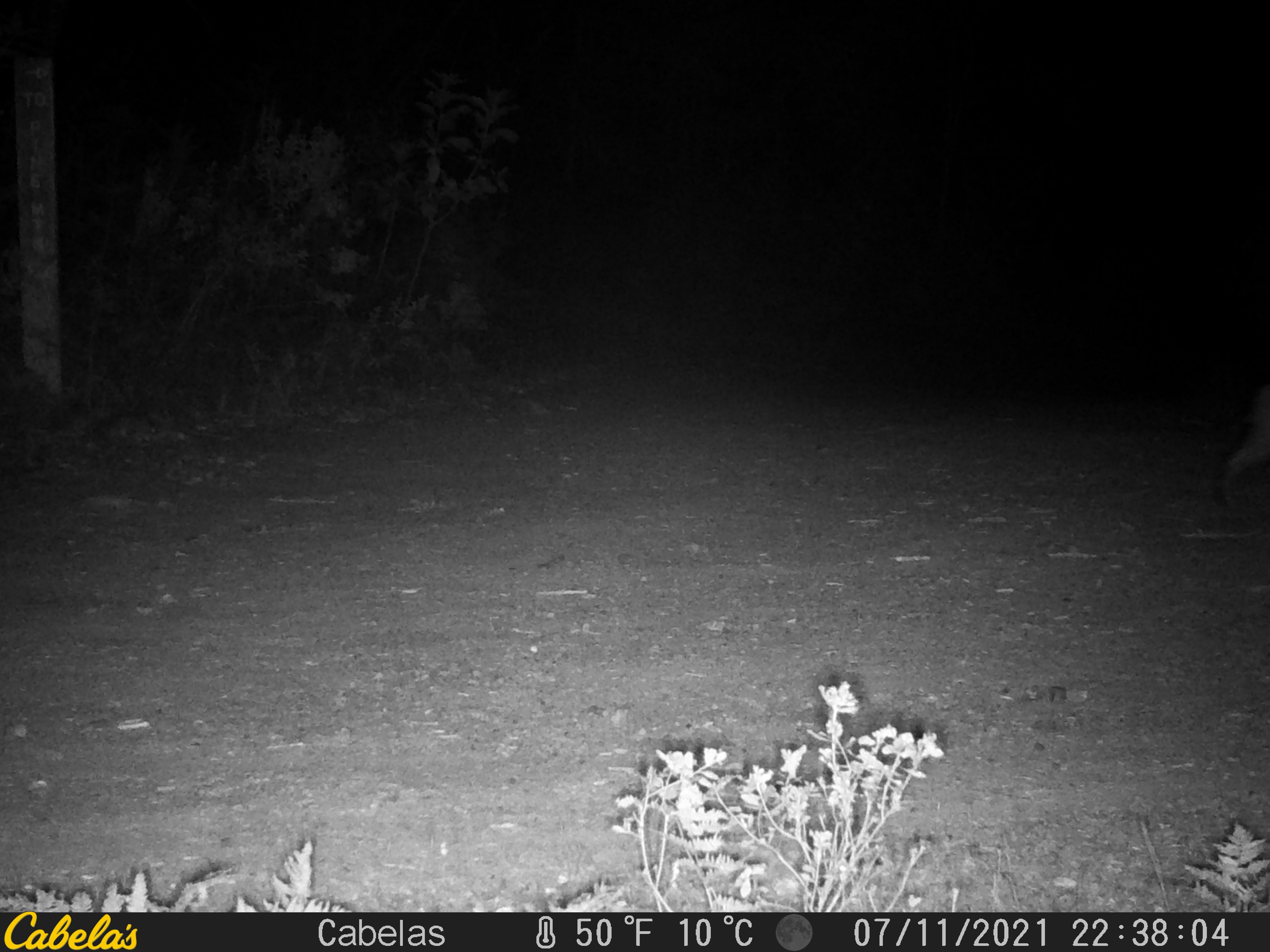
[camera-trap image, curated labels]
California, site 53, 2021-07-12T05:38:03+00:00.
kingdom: Animalia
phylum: Chordata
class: Mammalia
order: Carnivora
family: Felidae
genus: Lynx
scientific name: Lynx rufus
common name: bobcat